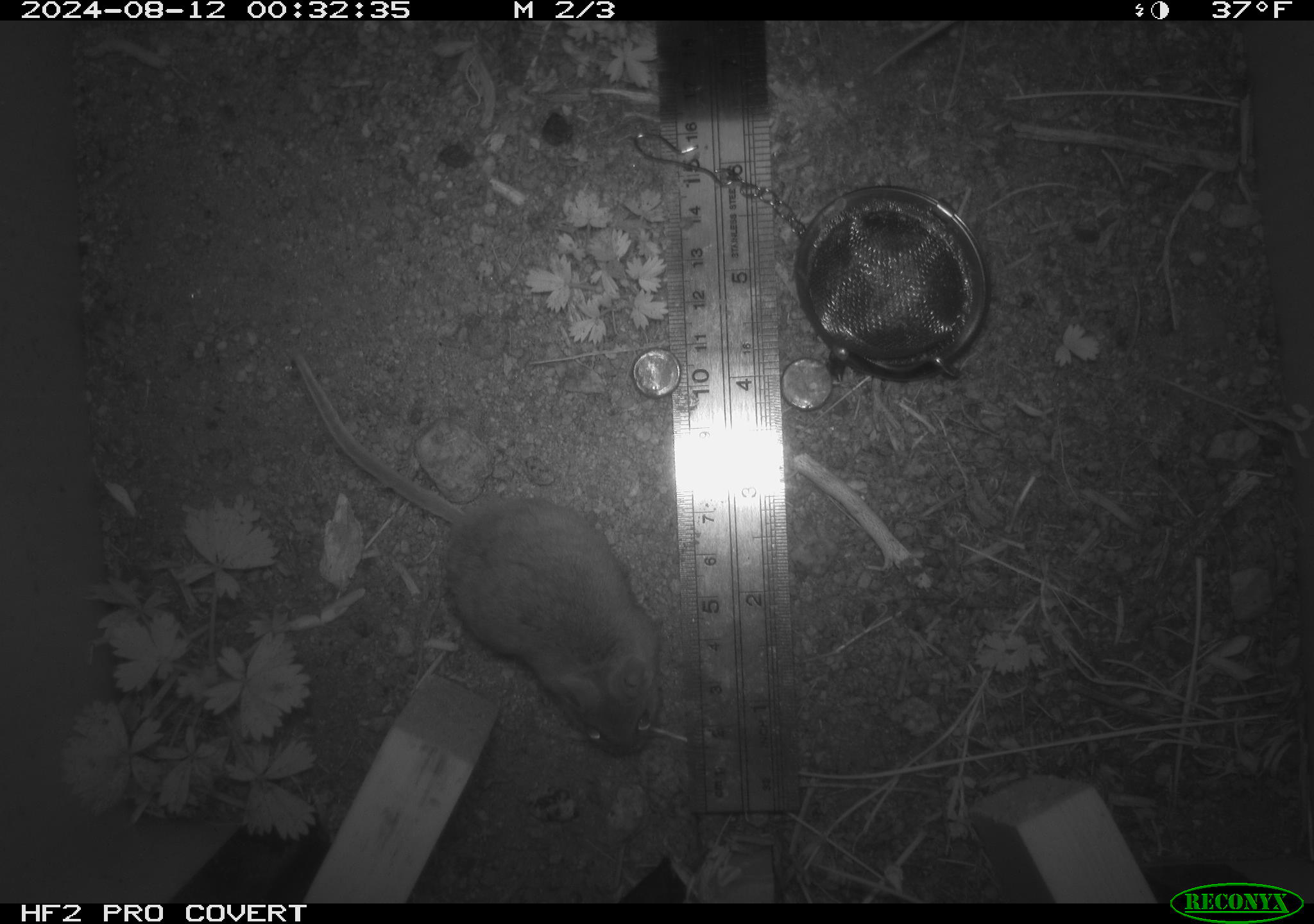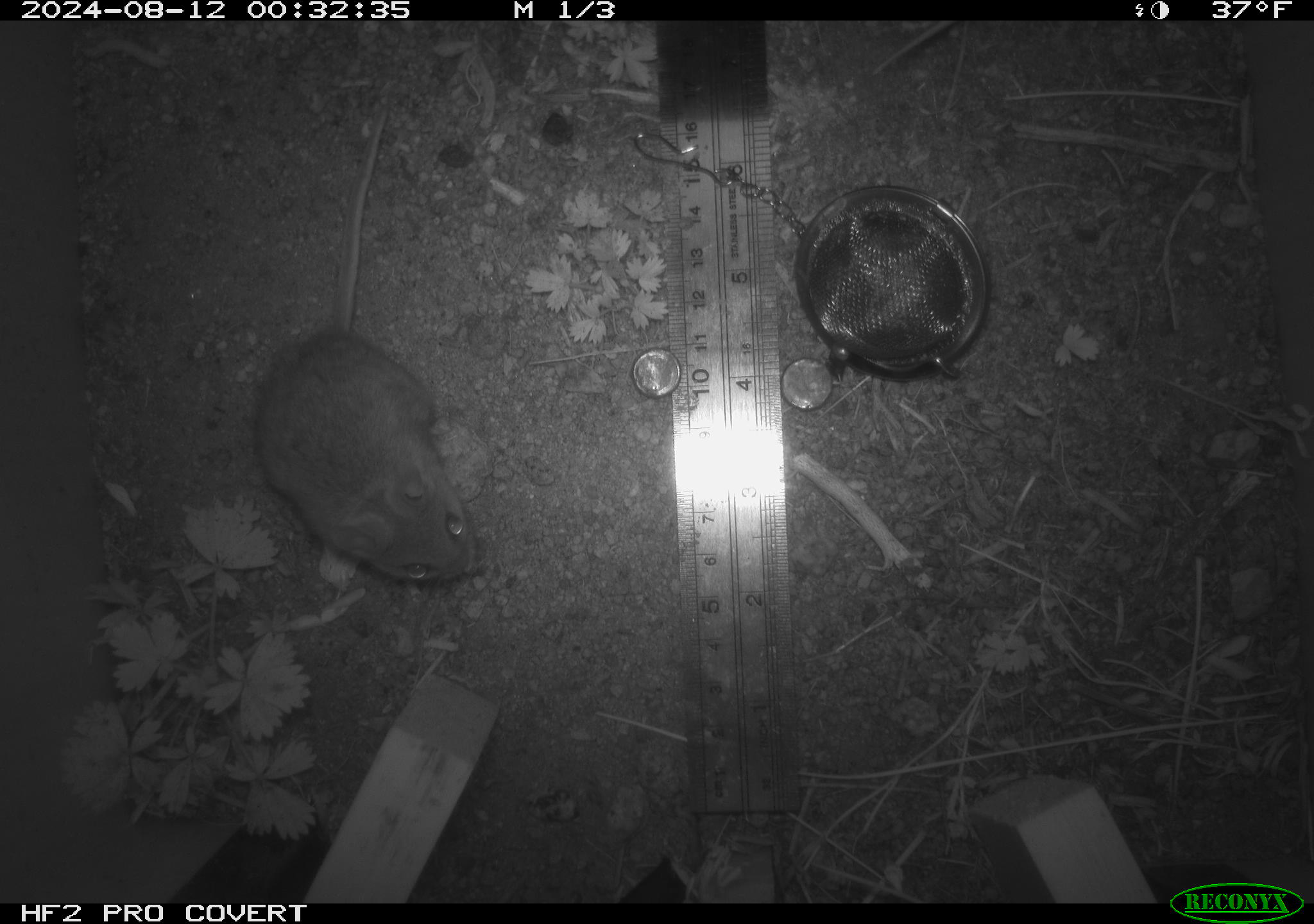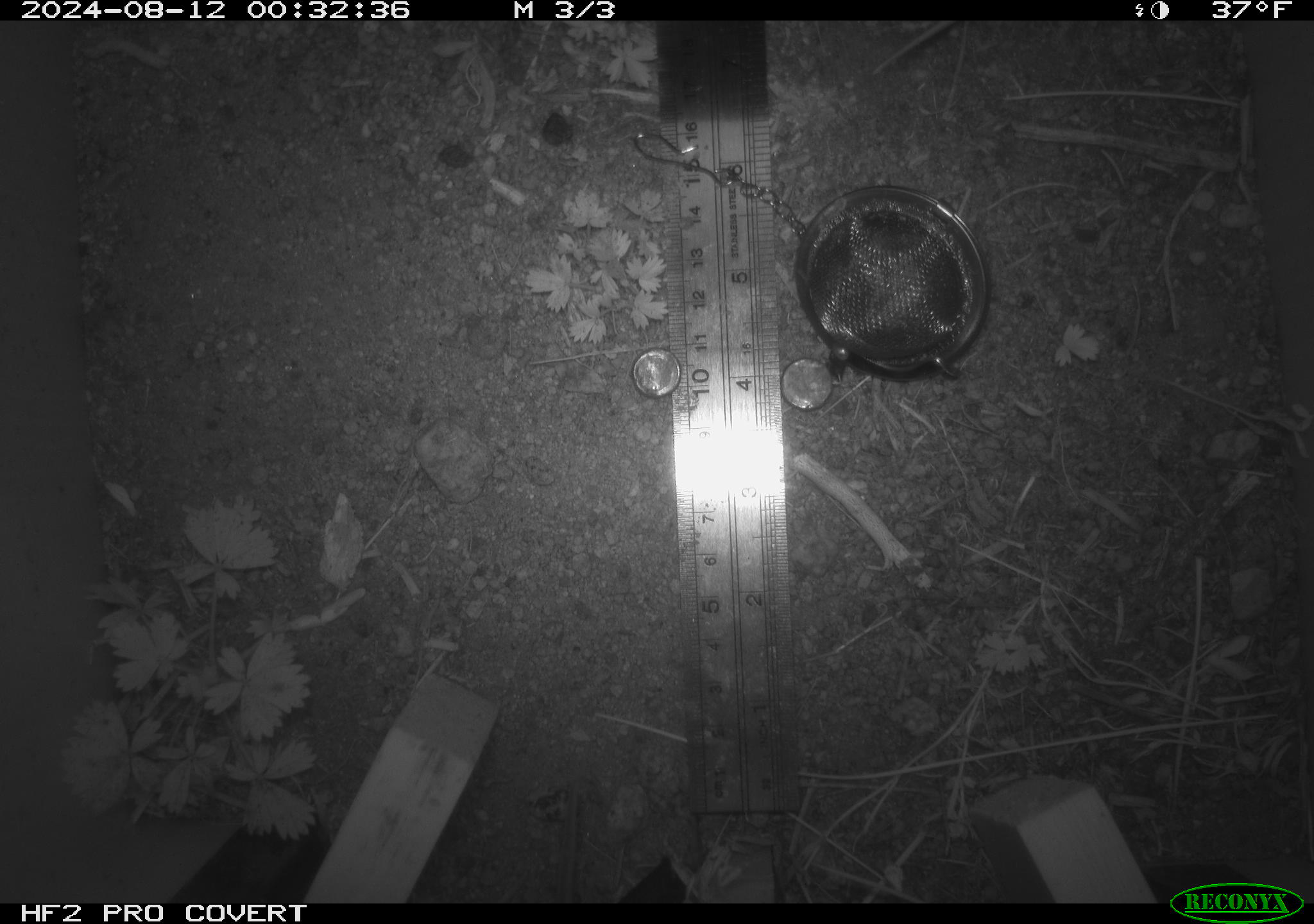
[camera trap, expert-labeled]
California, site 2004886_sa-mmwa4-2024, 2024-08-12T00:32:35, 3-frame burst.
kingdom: Animalia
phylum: Chordata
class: Mammalia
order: Rodentia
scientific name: Rodentia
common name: mouse species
Mouse species (Rodentia).